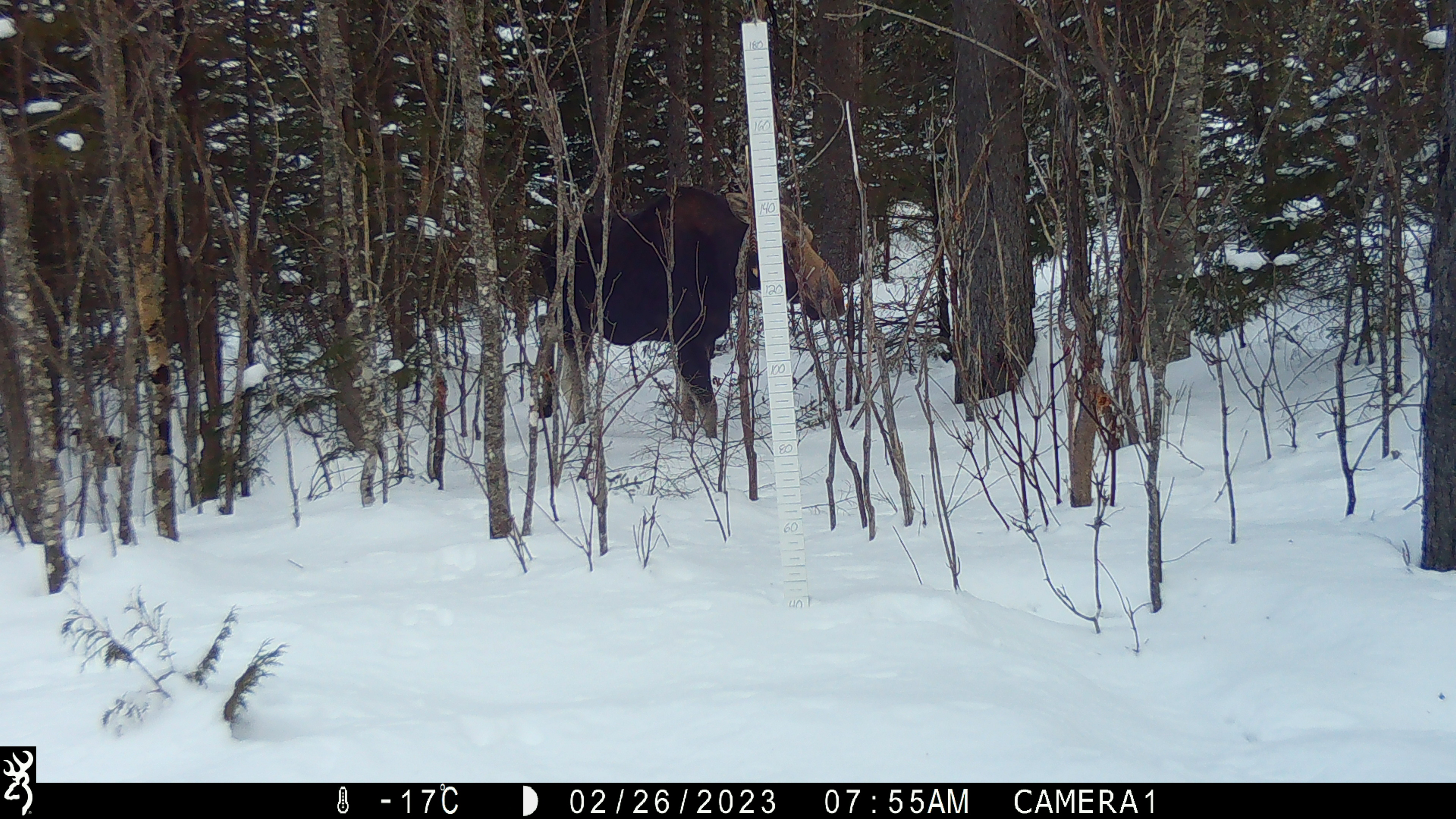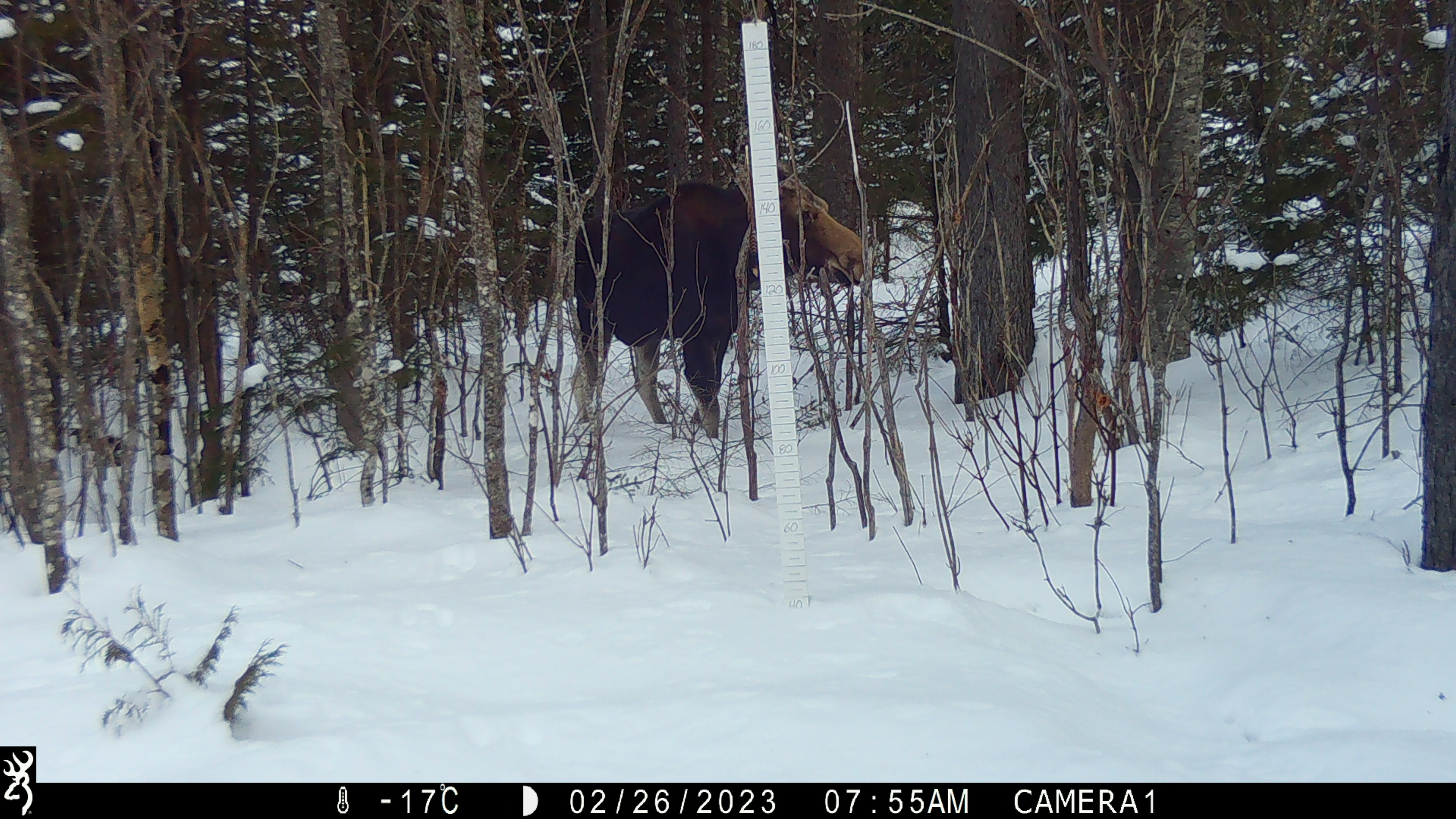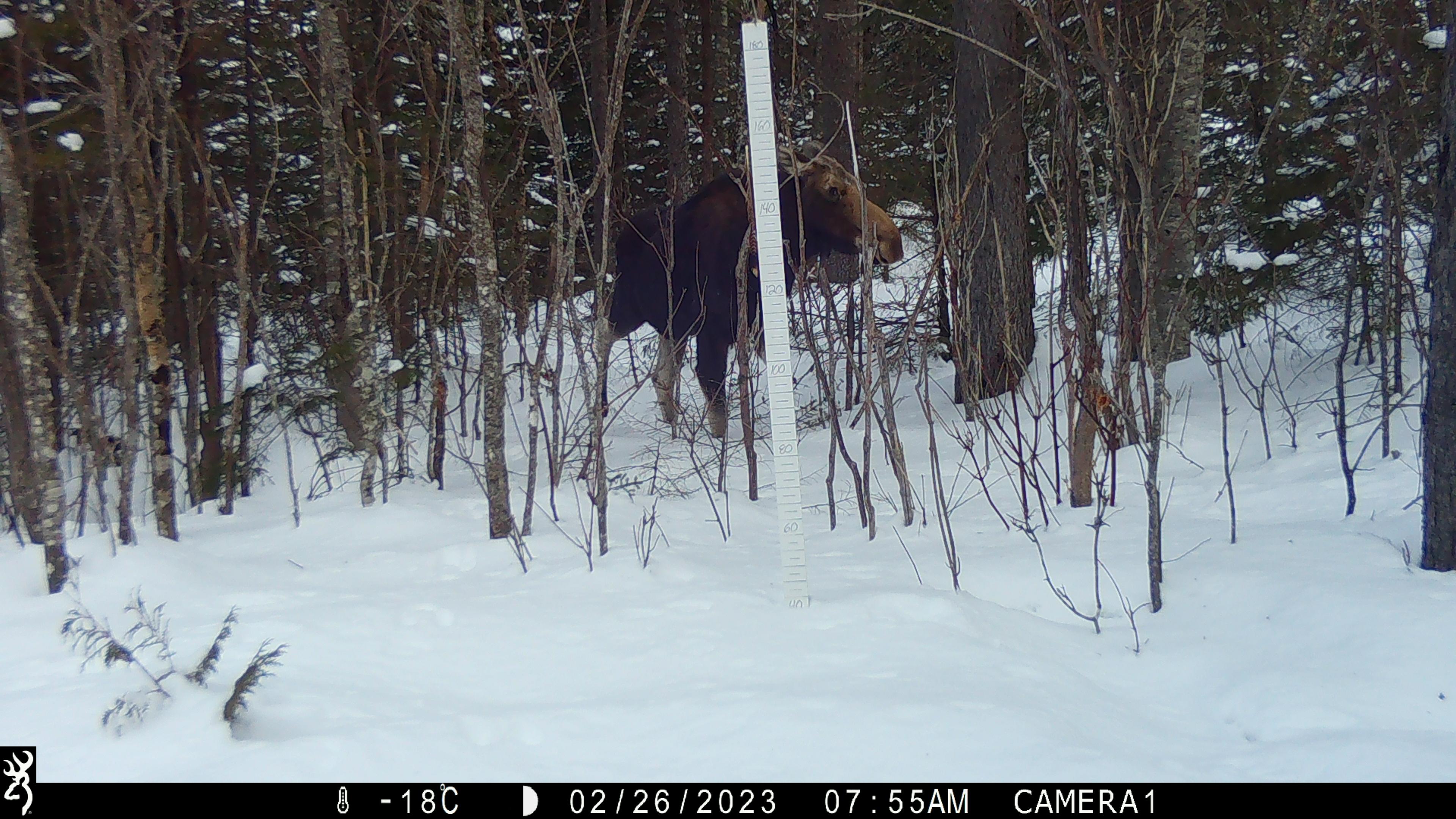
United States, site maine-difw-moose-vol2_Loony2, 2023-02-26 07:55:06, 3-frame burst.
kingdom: Animalia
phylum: Chordata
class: Mammalia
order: Artiodactyla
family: Cervidae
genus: Alces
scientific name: Alces alces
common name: moose